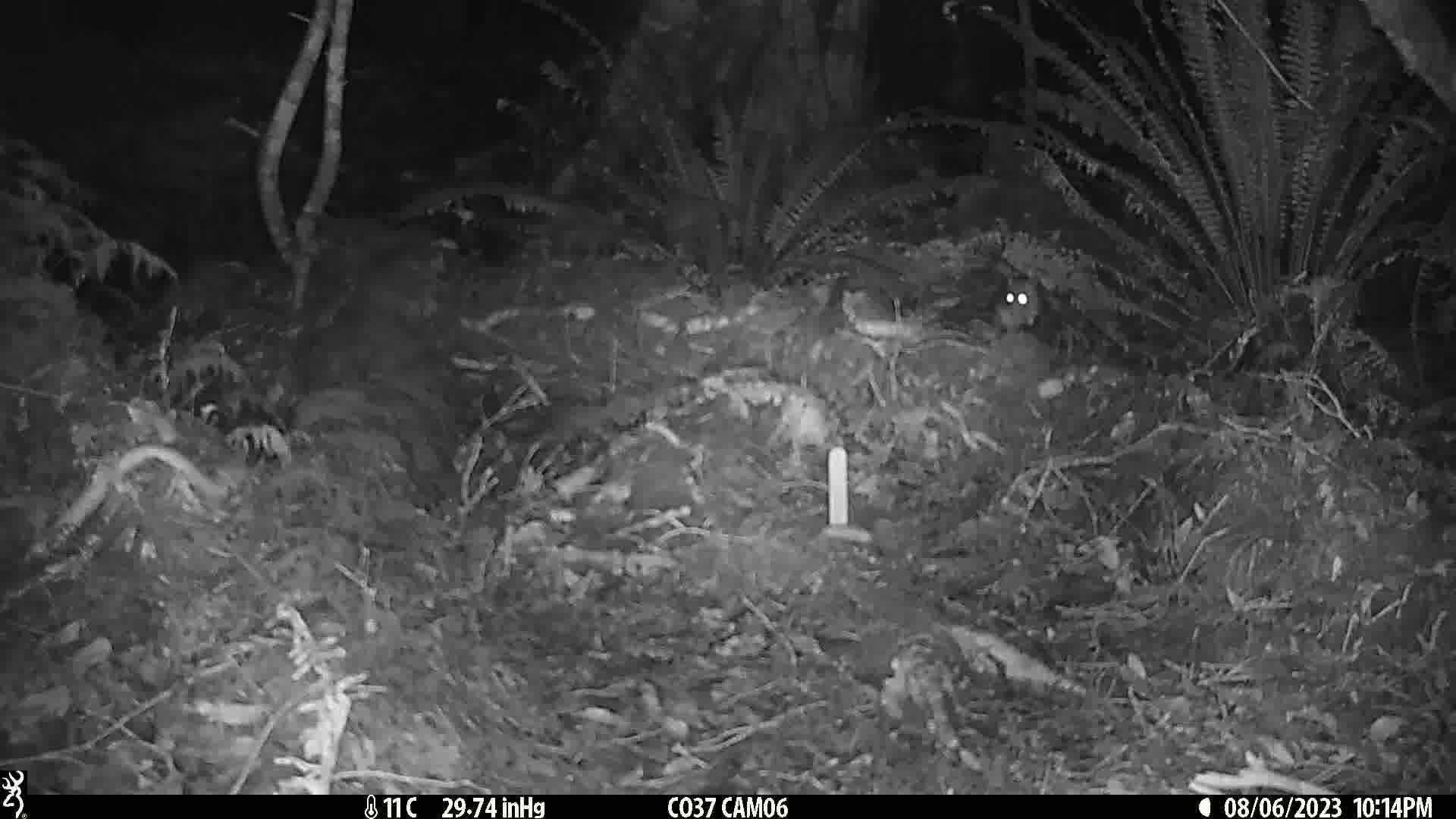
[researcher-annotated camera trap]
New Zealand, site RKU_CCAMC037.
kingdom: Animalia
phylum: Chordata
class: Mammalia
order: Rodentia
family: Muridae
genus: Rattus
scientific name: Rattus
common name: rat